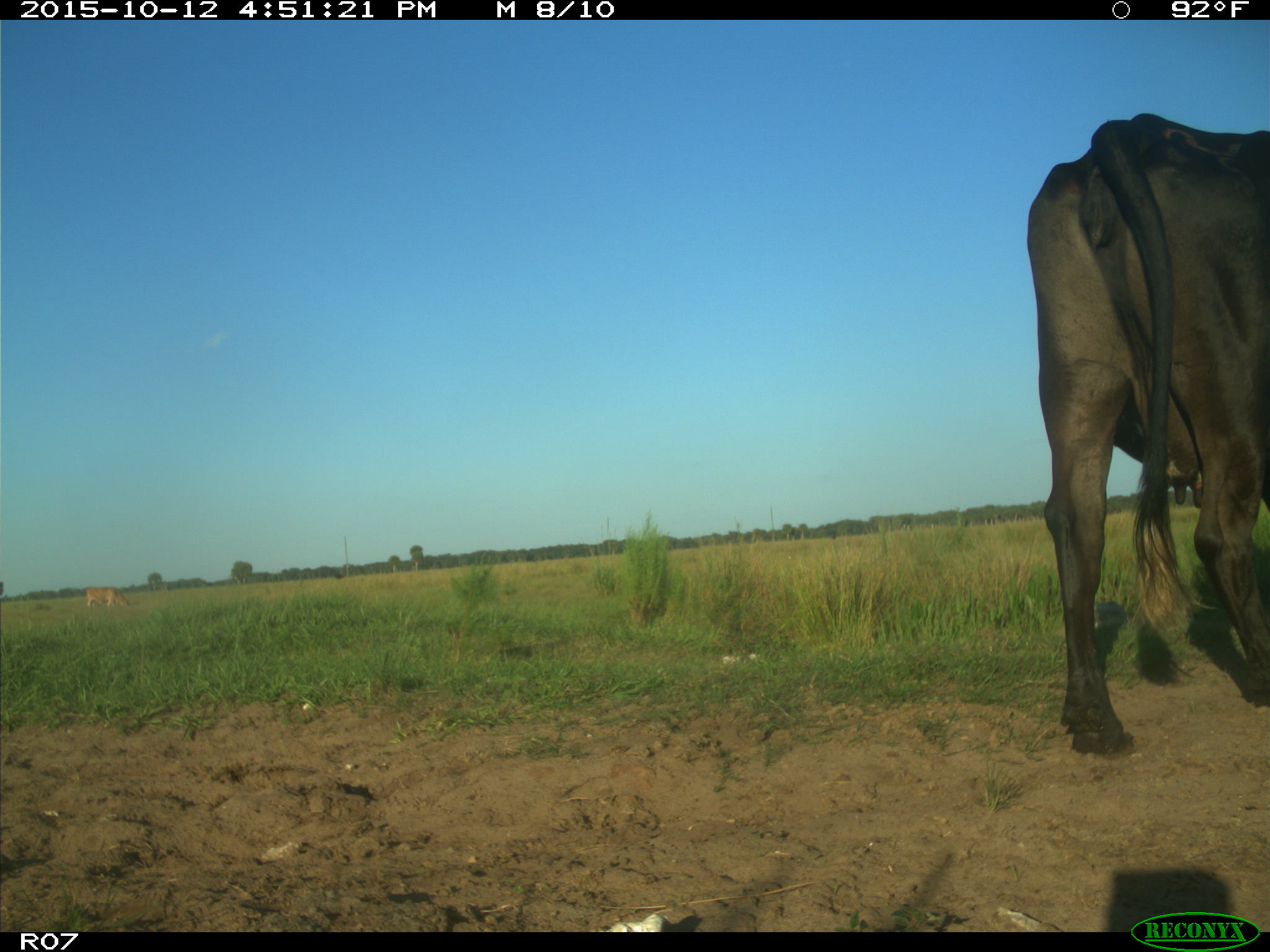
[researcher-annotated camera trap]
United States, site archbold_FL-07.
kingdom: Animalia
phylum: Chordata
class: Mammalia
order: Artiodactyla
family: Bovidae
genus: Bos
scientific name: Bos taurus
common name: domestic cow